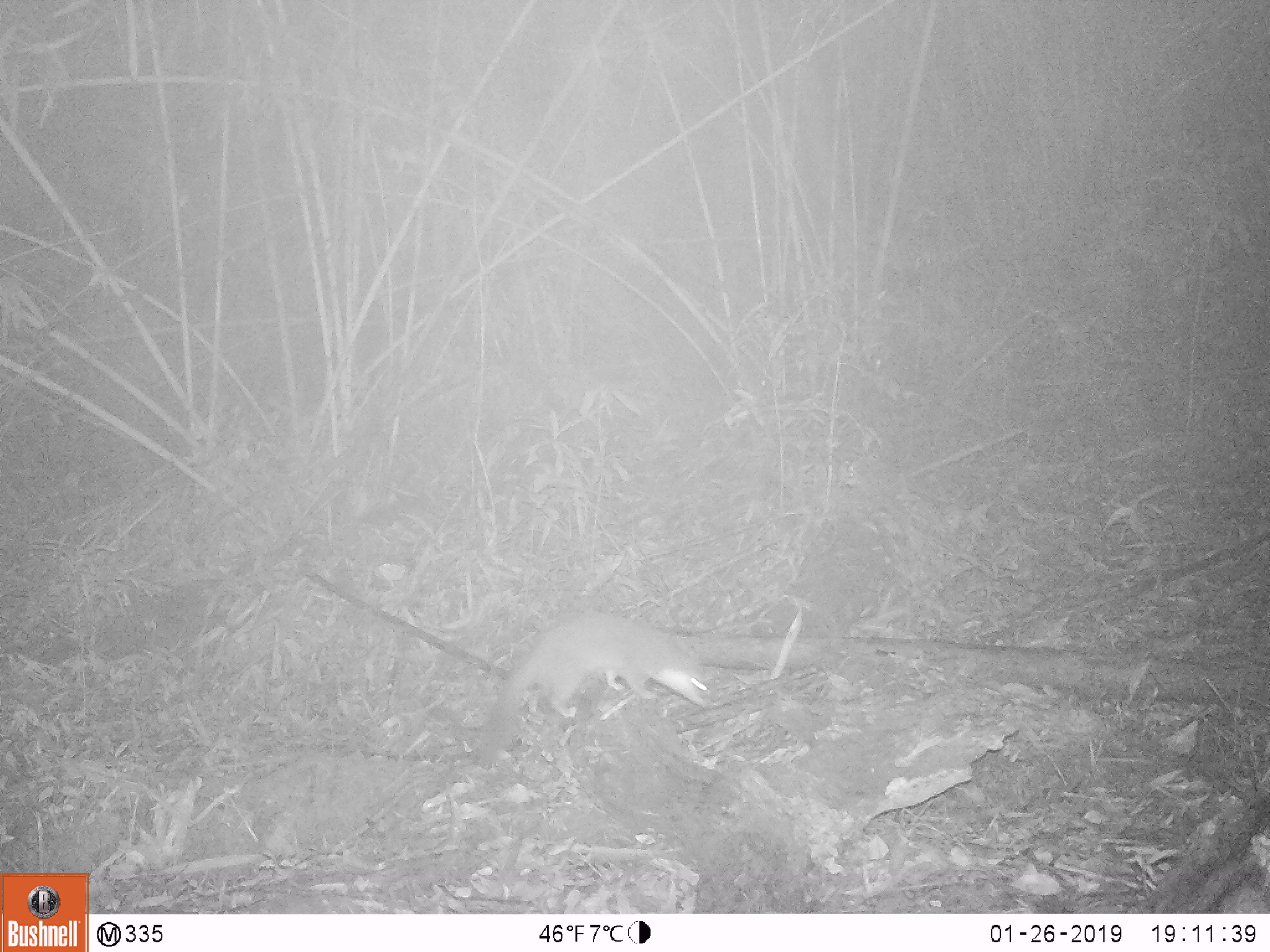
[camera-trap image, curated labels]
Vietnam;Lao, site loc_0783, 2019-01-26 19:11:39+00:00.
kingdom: Animalia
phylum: Chordata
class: Mammalia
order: Carnivora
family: Mustelidae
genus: Melogale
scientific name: Melogale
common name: ferret badger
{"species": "ferret badger (Melogale)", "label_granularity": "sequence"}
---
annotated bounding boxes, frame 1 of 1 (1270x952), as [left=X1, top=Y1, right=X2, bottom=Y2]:
ferret badger: [left=473, top=608, right=716, bottom=770]